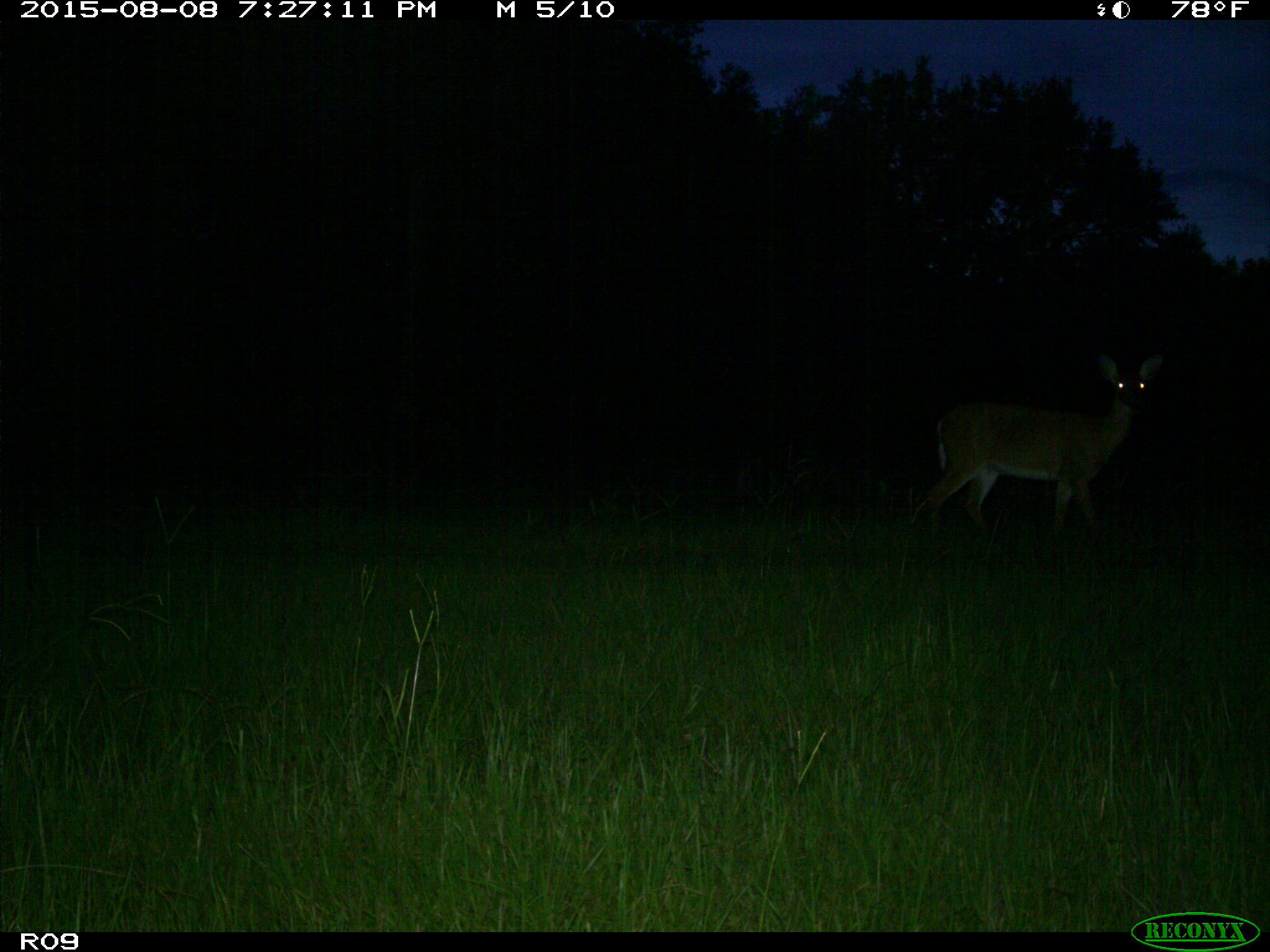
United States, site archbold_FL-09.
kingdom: Animalia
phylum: Chordata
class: Mammalia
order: Artiodactyla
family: Cervidae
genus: Odocoileus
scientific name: Odocoileus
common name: deer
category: unidentified deer